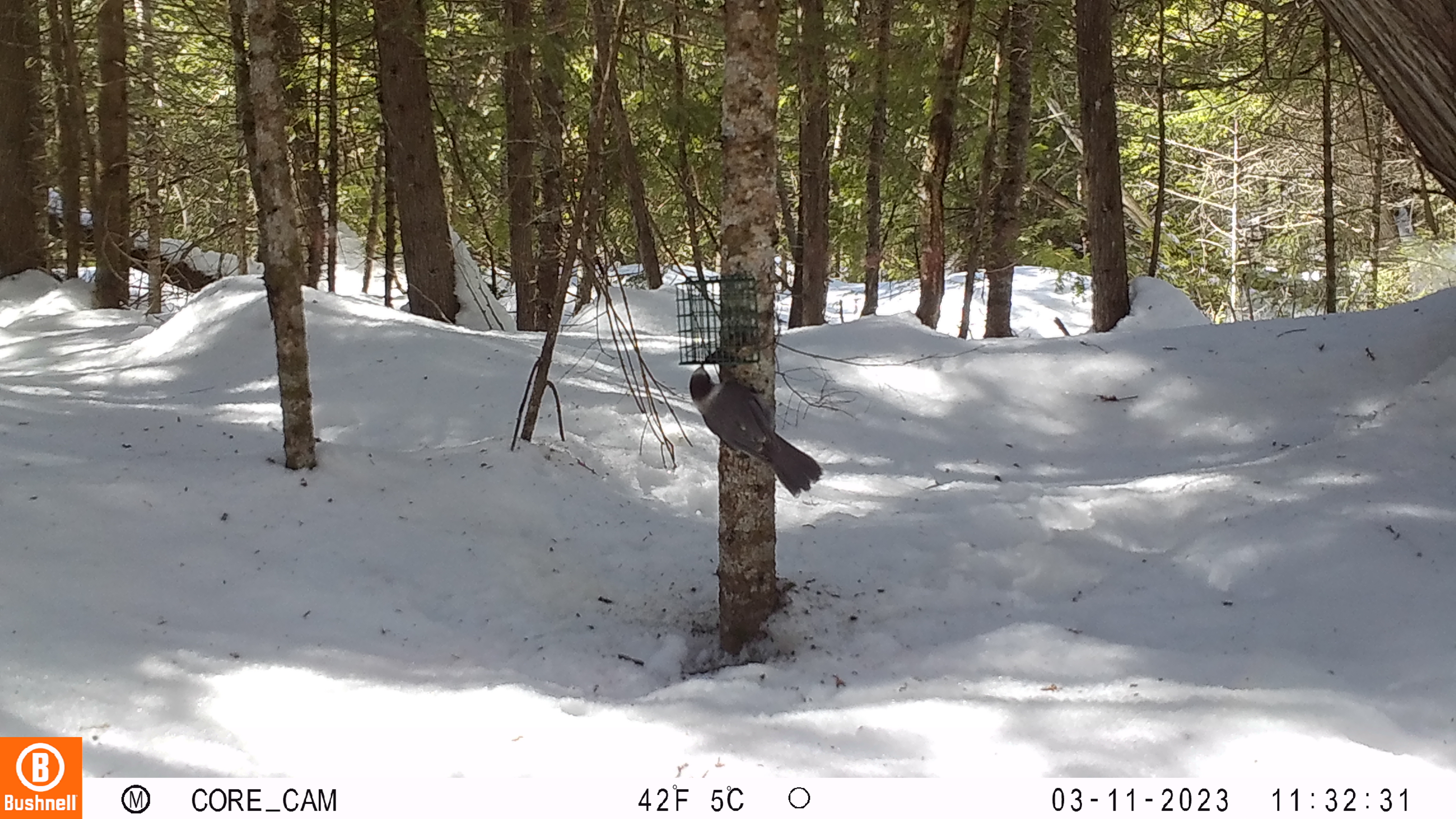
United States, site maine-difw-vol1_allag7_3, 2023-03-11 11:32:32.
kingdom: Animalia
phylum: Chordata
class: Aves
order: Passeriformes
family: Corvidae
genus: Perisoreus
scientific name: Perisoreus canadensis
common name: canada jay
Canada jay (Perisoreus canadensis).